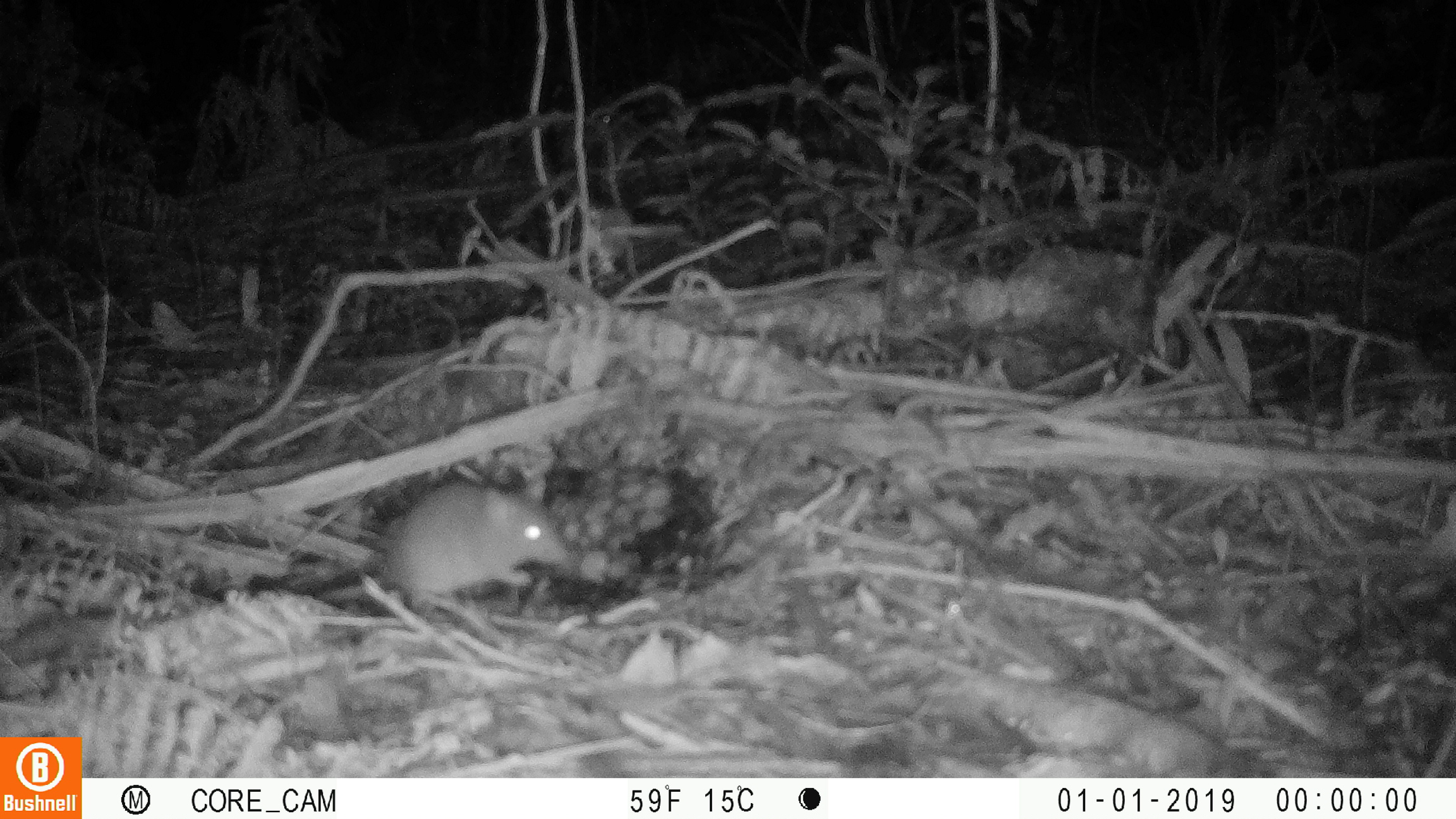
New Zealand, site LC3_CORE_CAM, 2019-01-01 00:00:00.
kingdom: Animalia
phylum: Chordata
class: Mammalia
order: Rodentia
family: Muridae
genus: Mus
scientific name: Mus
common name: mouse